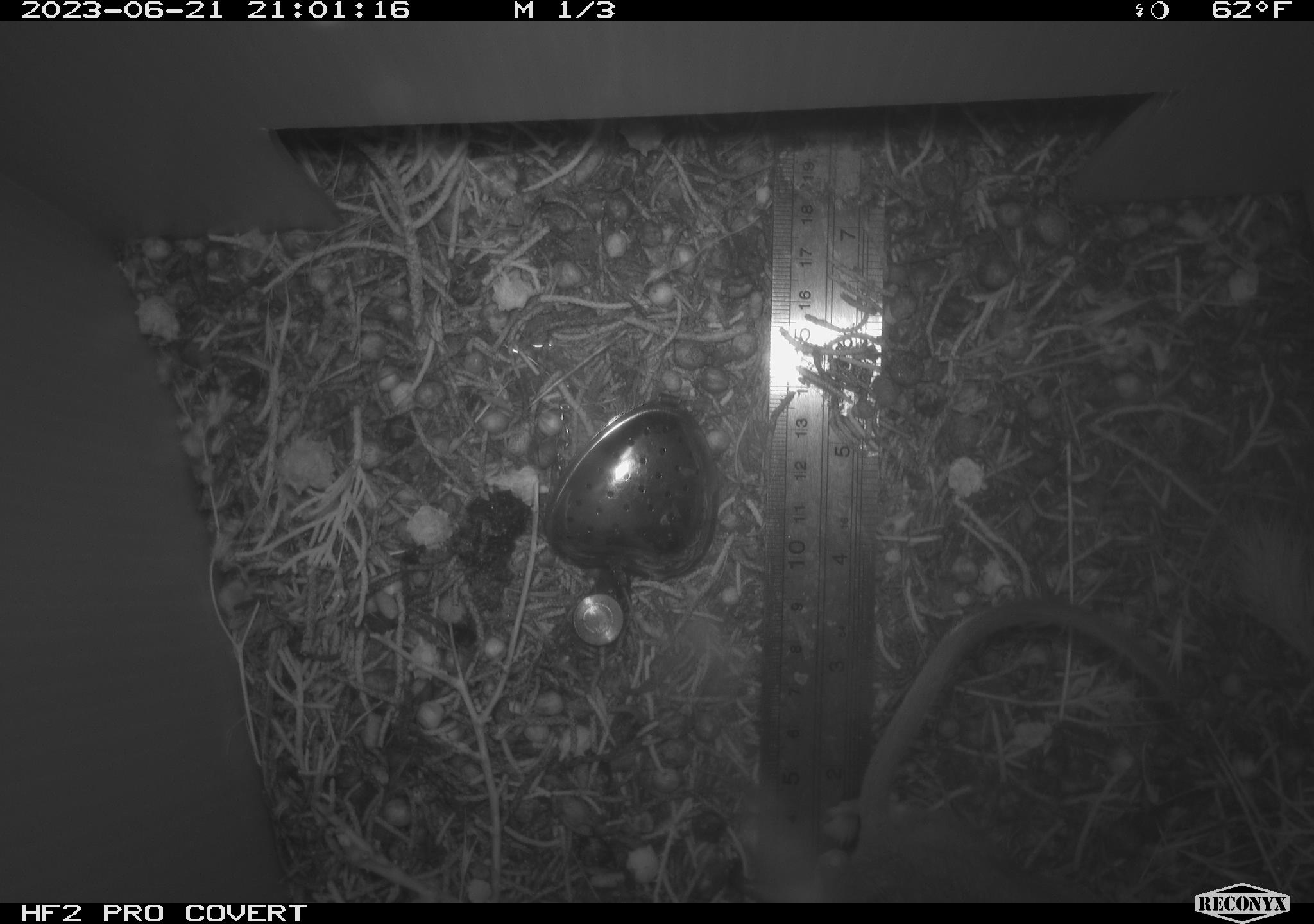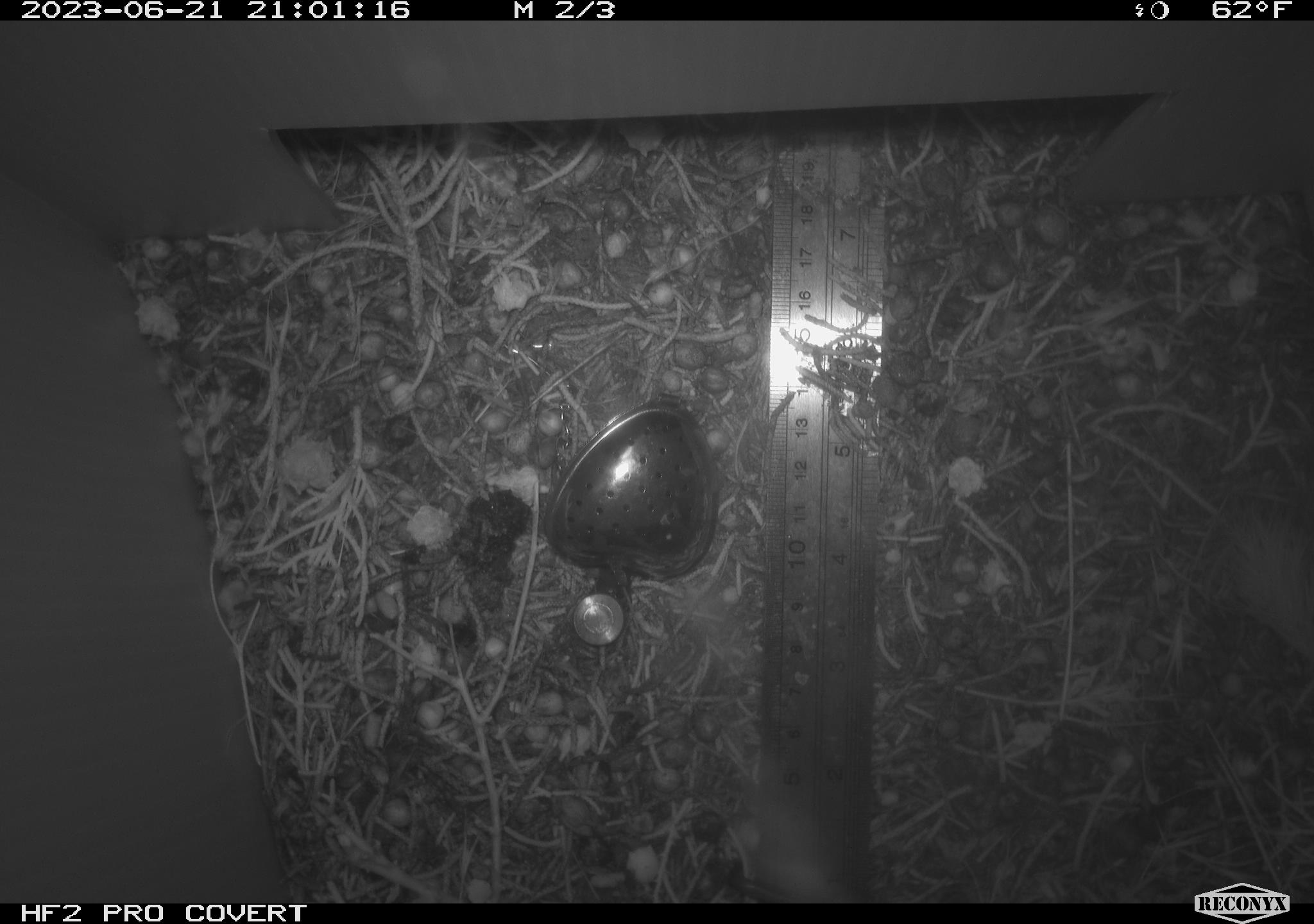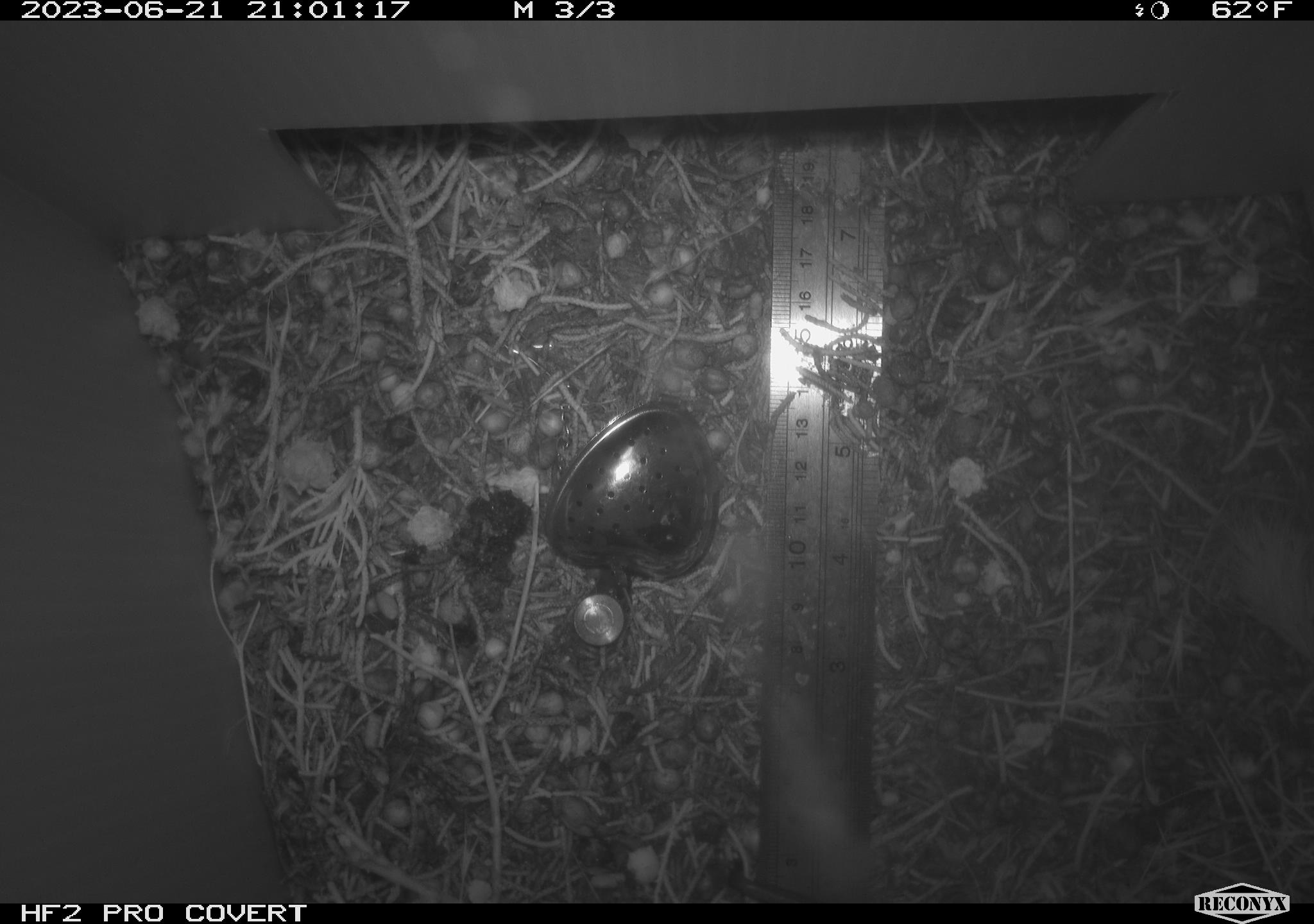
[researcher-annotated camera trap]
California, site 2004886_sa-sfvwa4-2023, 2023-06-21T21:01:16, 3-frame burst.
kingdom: Animalia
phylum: Chordata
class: Mammalia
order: Rodentia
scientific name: Rodentia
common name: mouse species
Mouse species (Rodentia).